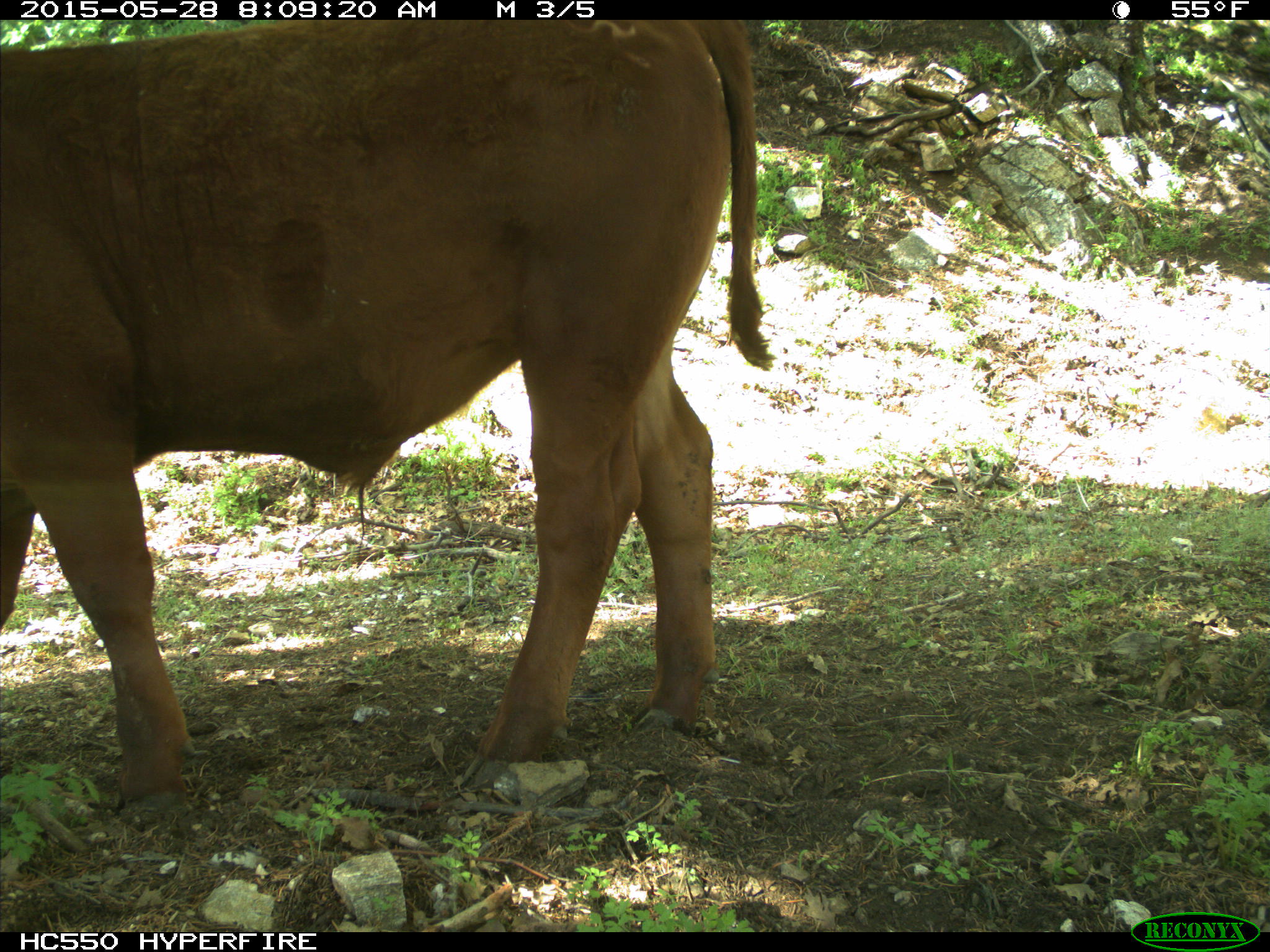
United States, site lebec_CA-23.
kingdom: Animalia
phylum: Chordata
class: Mammalia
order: Artiodactyla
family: Bovidae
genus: Bos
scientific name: Bos taurus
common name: domestic cow